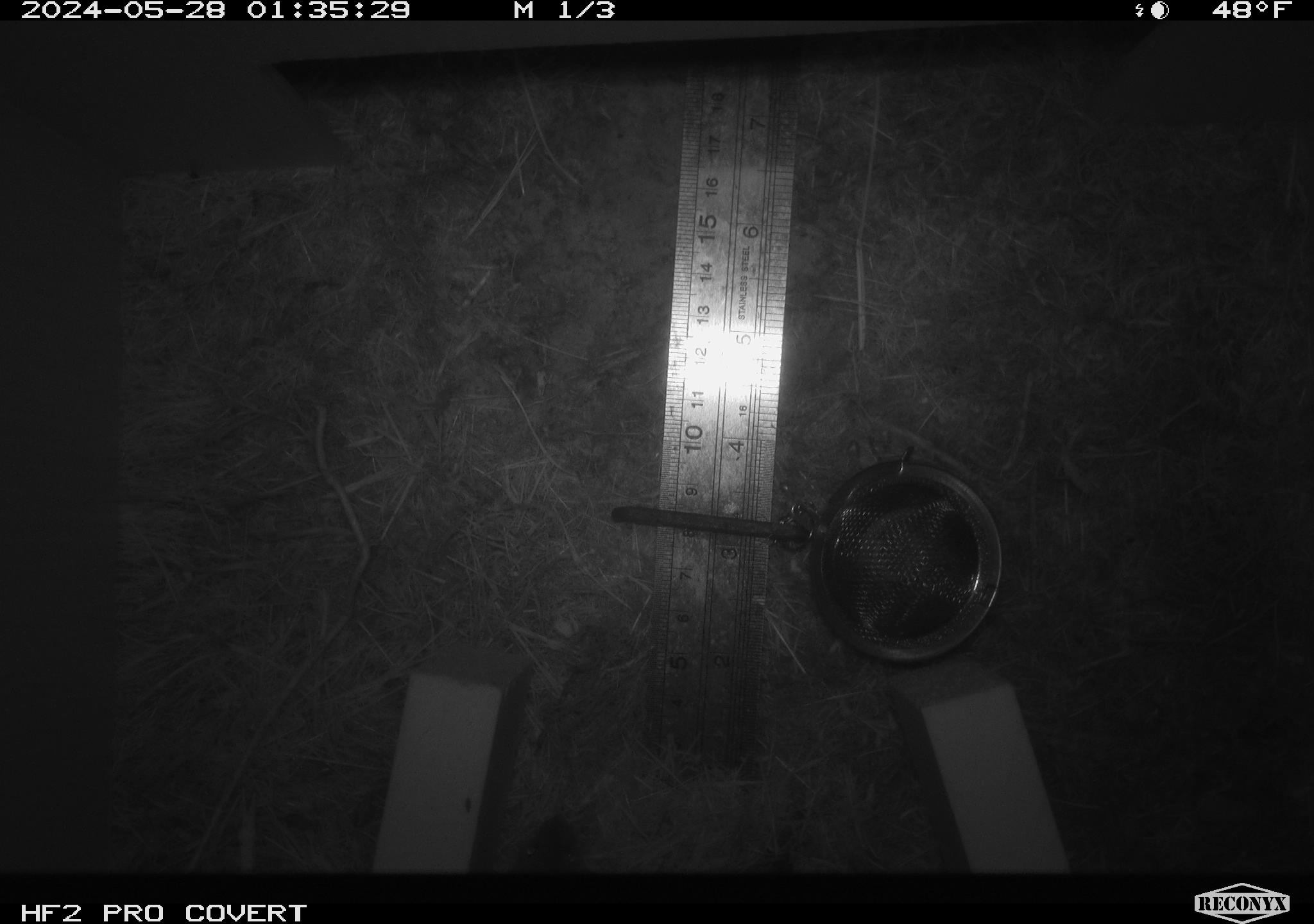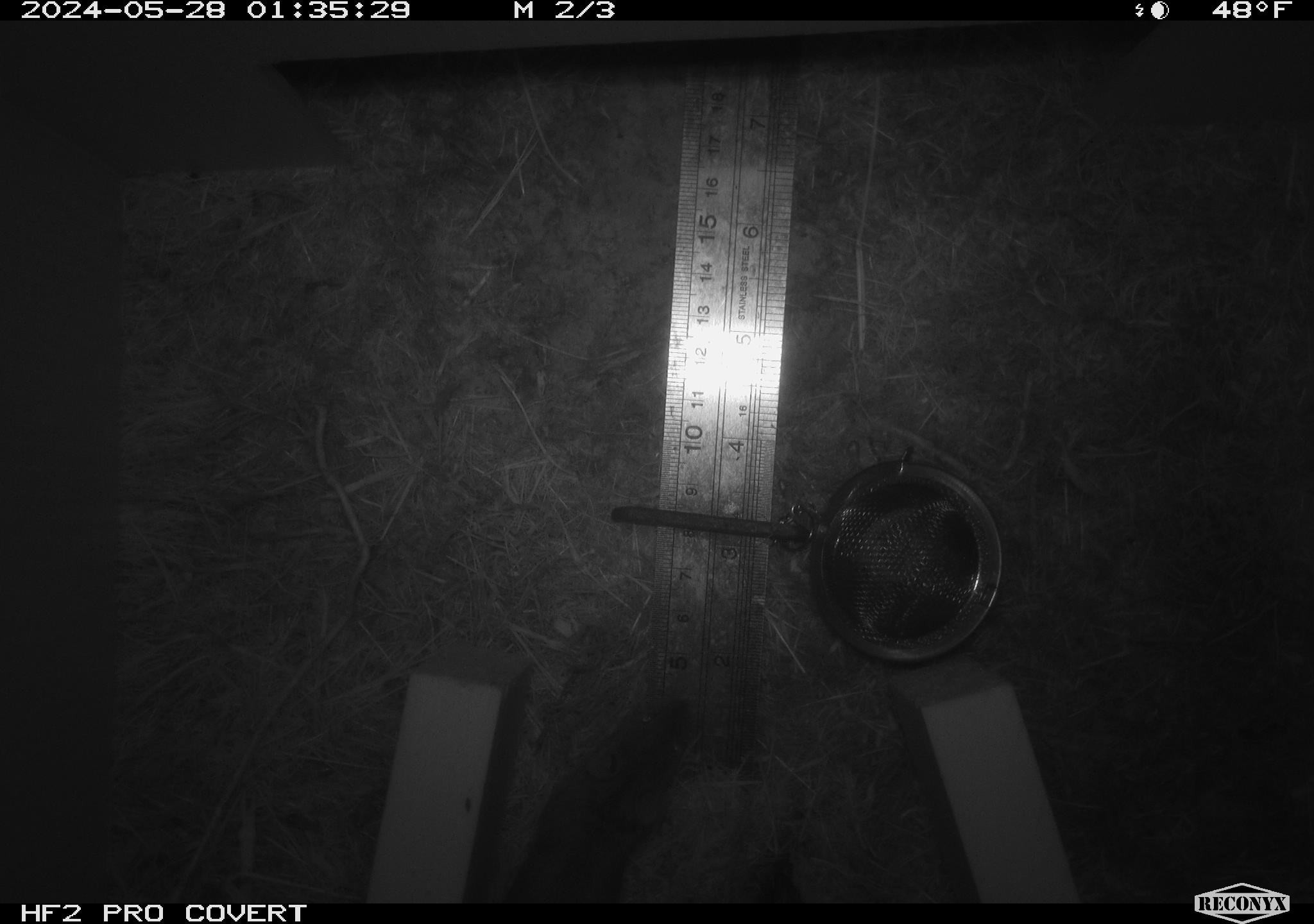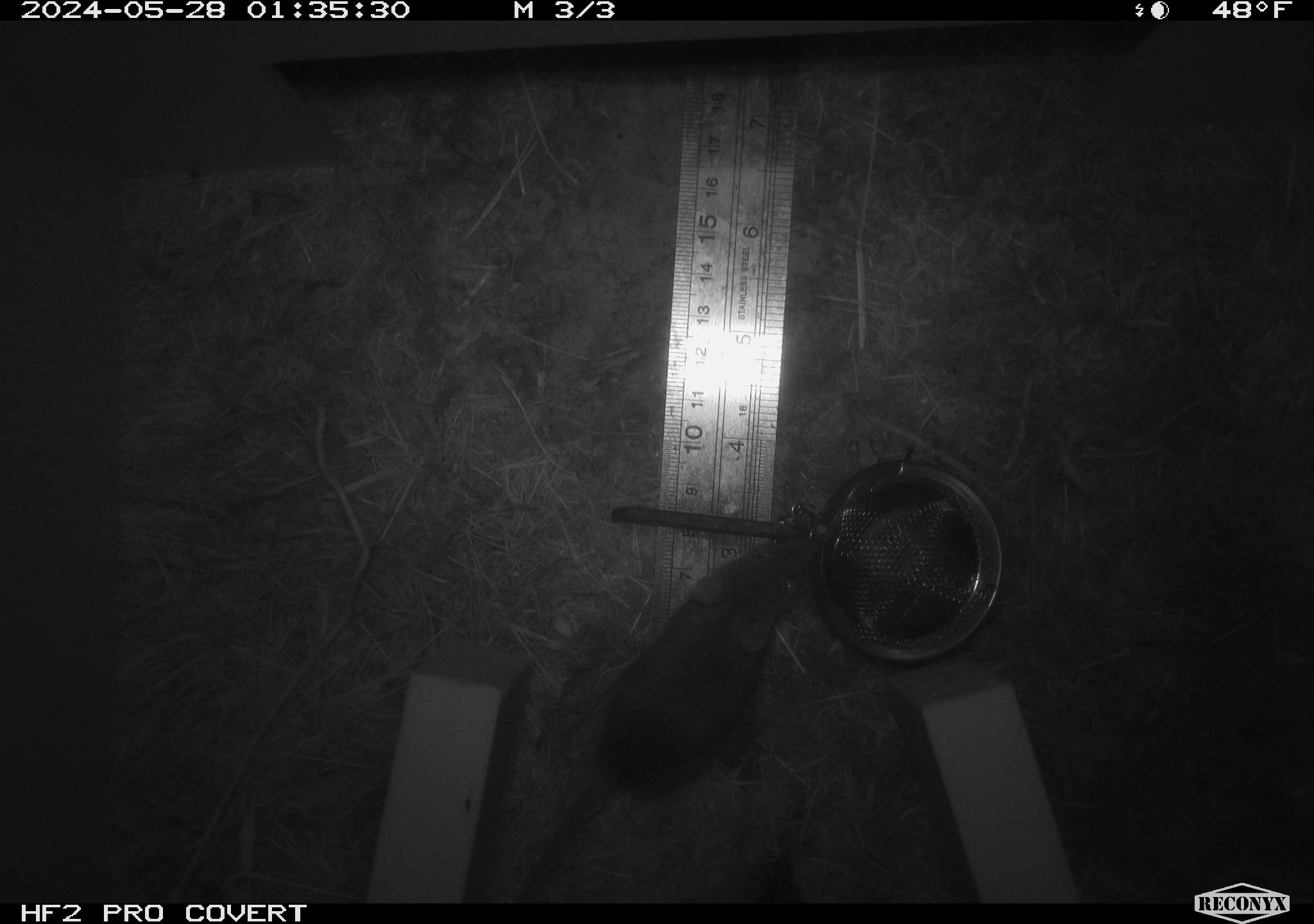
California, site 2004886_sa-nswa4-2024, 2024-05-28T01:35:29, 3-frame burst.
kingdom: Animalia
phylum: Chordata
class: Mammalia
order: Rodentia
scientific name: Rodentia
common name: rodent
Rodent (Rodentia).